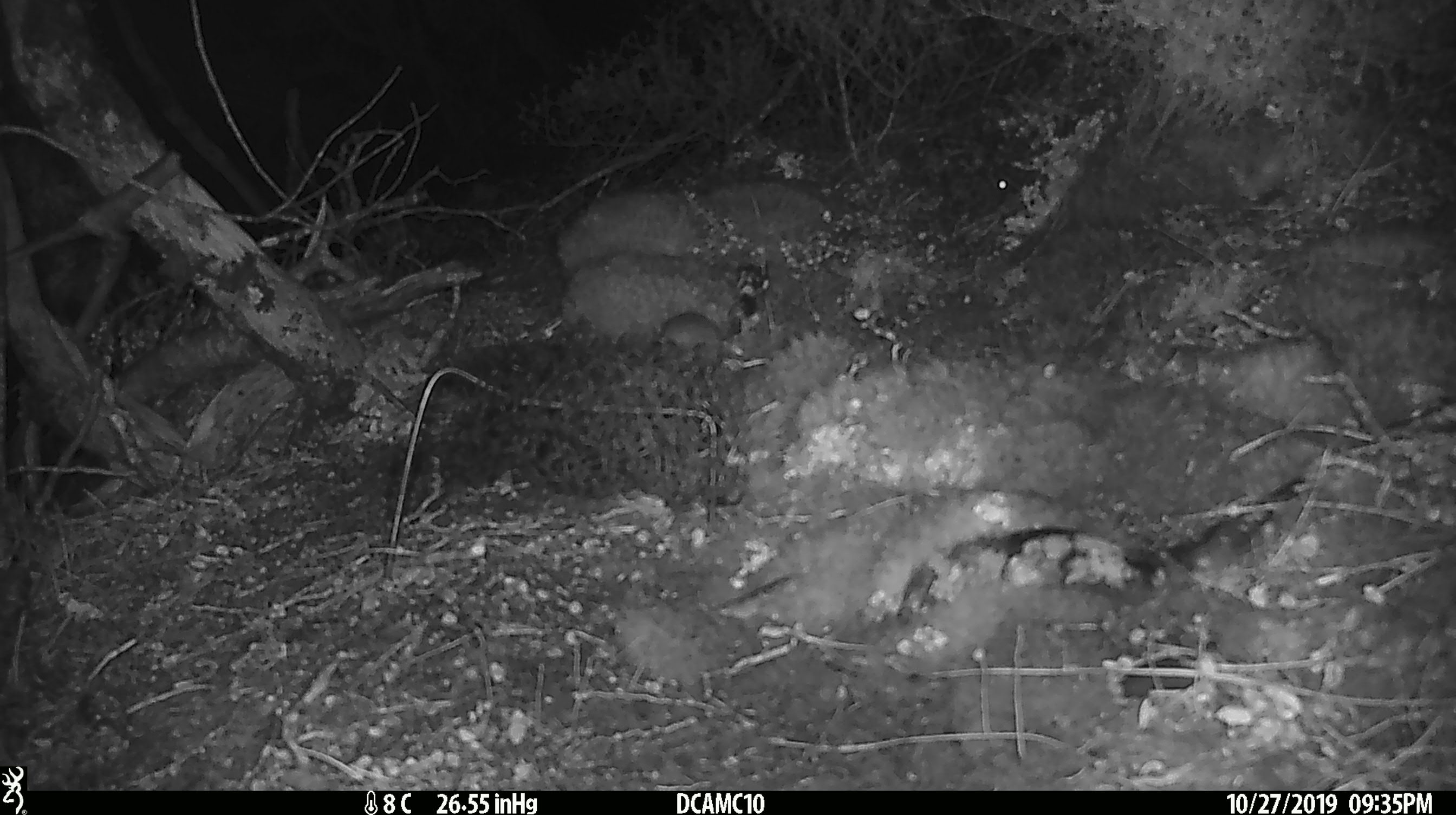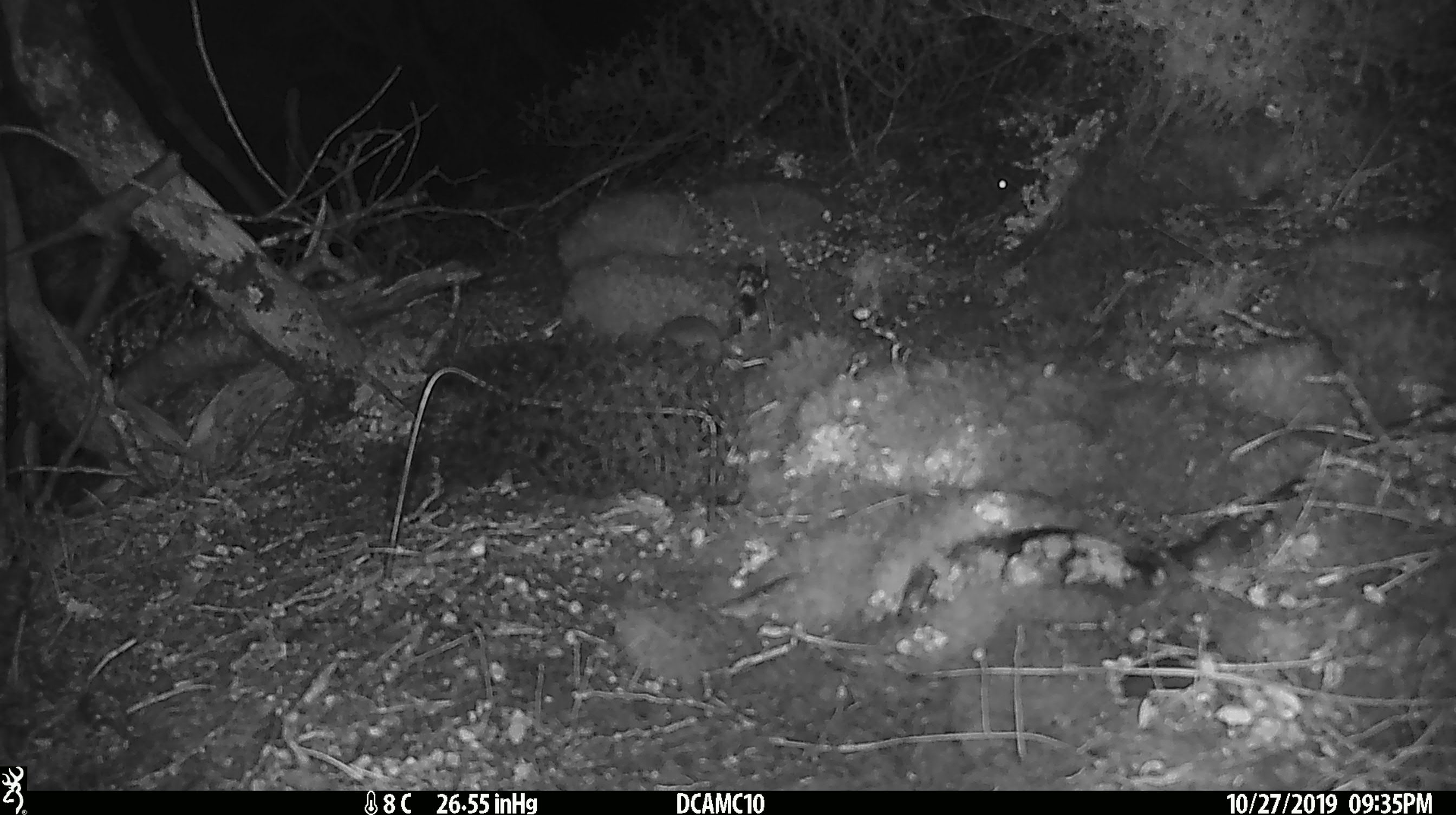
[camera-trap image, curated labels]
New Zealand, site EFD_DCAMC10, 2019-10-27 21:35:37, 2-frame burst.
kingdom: Animalia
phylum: Chordata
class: Mammalia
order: Rodentia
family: Muridae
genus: Mus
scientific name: Mus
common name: mouse